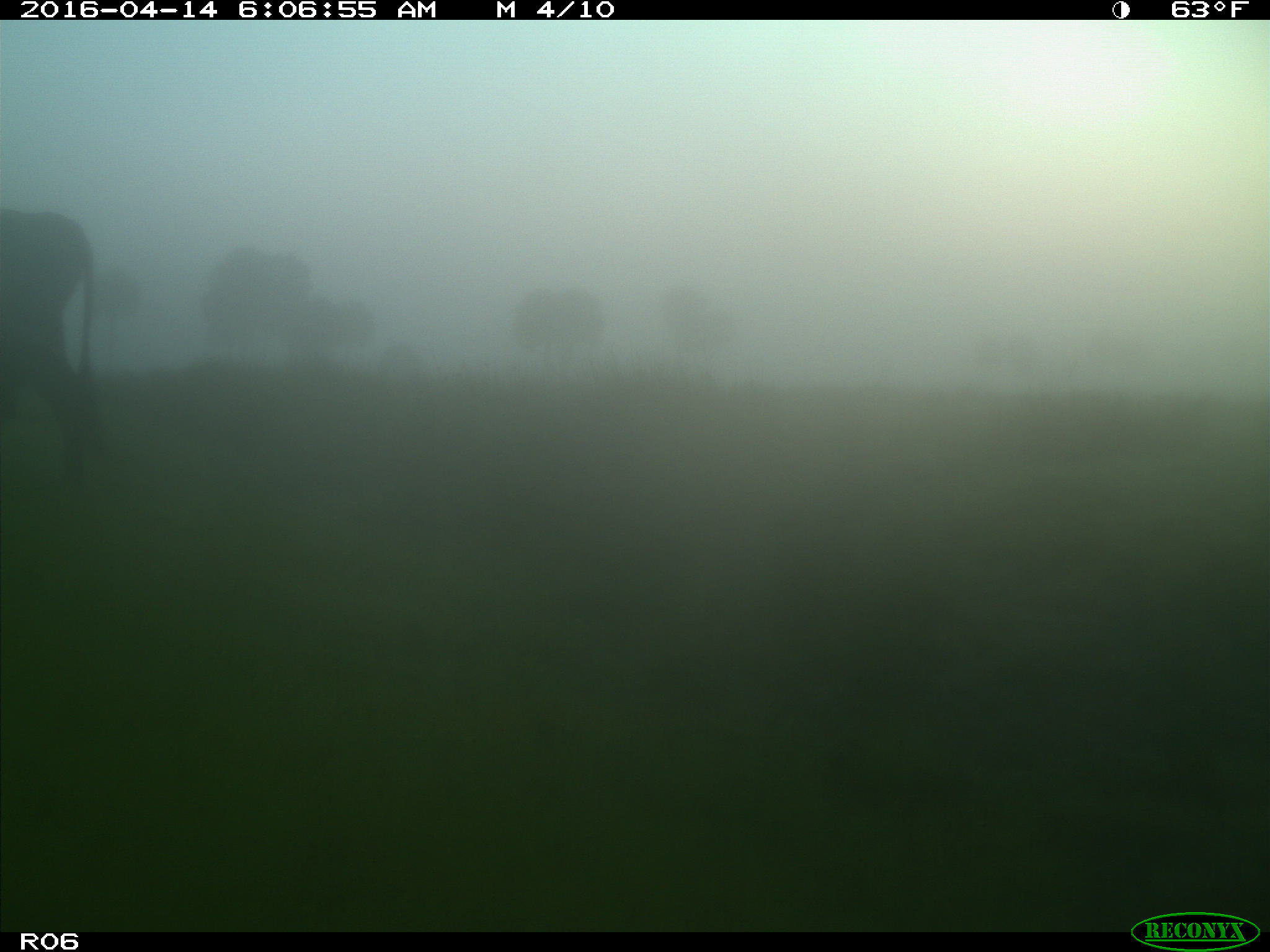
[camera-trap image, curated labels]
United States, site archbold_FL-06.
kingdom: Animalia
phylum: Chordata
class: Mammalia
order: Artiodactyla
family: Bovidae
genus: Bos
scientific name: Bos taurus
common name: domestic cow